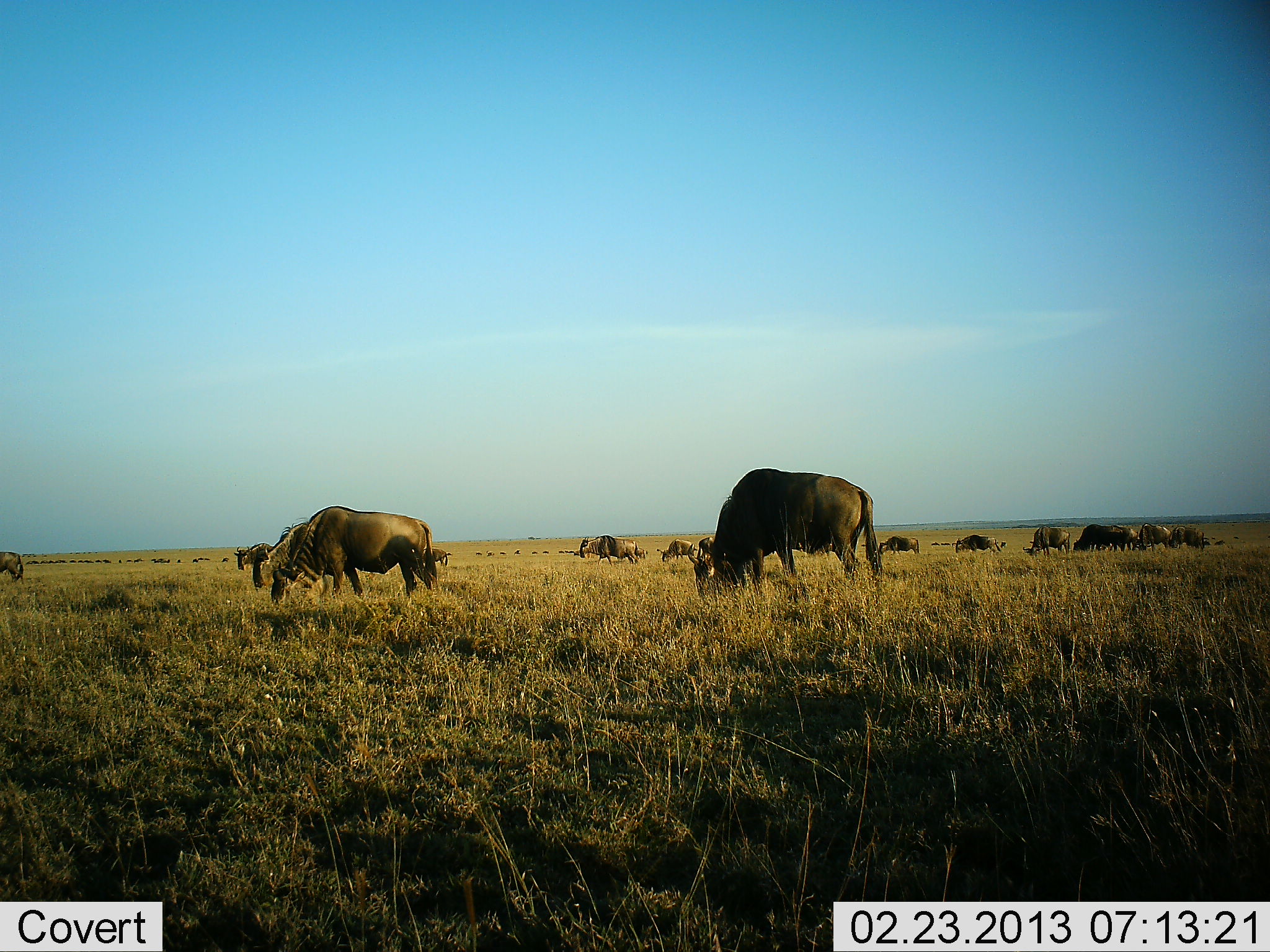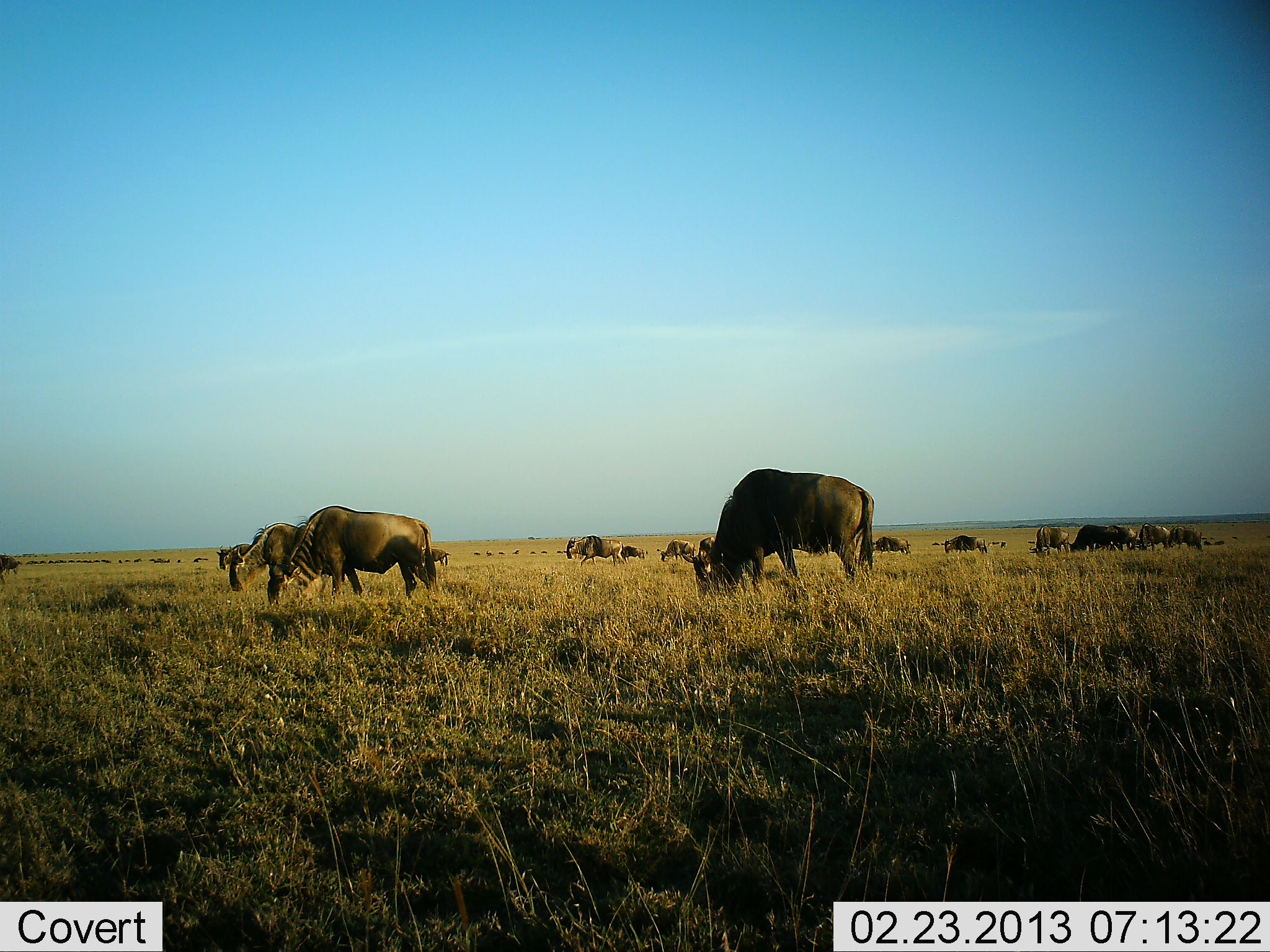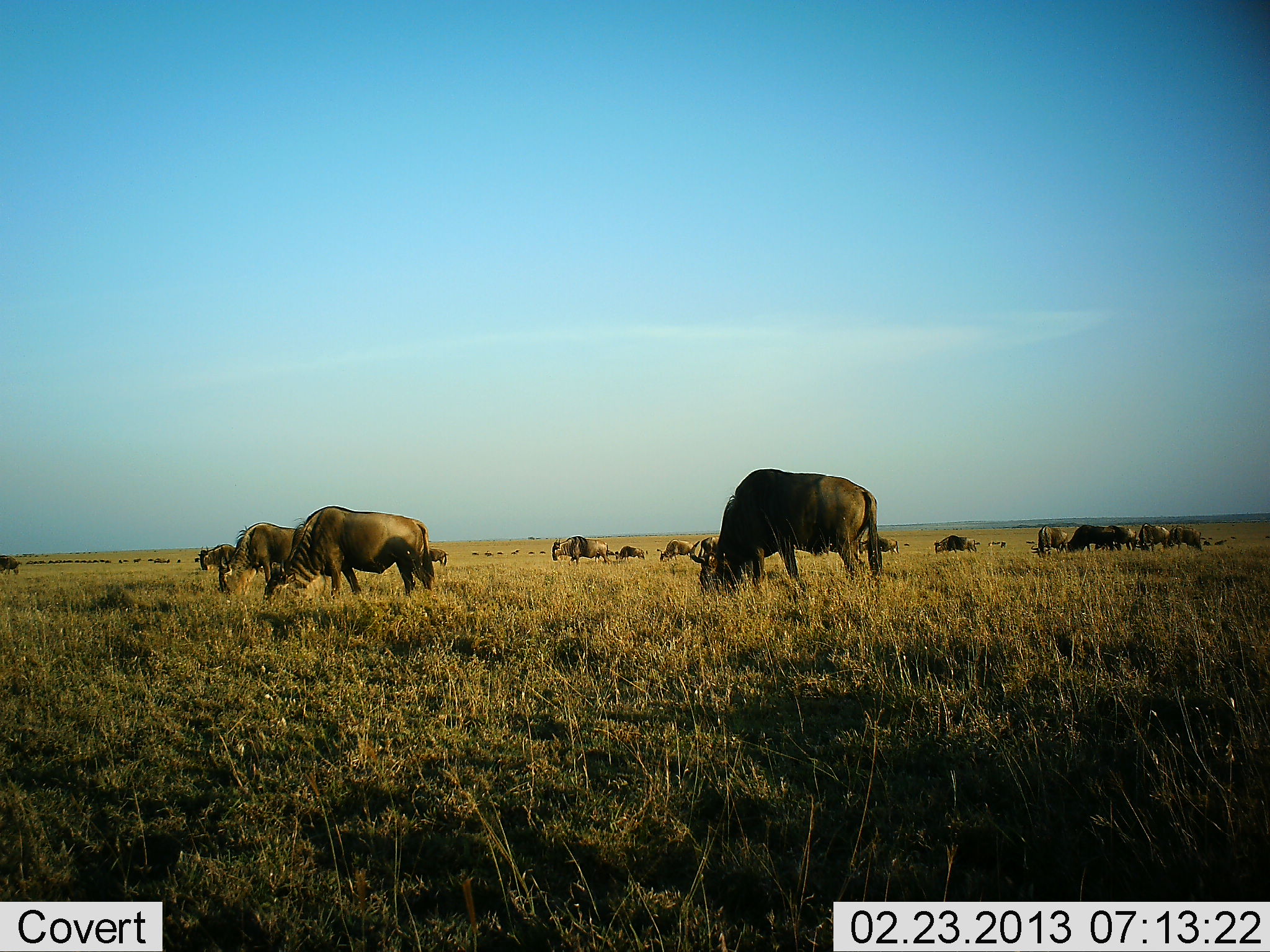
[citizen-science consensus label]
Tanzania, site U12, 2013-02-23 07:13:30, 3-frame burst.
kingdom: Animalia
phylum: Chordata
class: Mammalia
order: Artiodactyla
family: Bovidae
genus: Connochaetes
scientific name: Connochaetes taurinus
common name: blue wildebeest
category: wildebeest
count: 11-50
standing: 38%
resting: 0%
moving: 43%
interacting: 0%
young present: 0%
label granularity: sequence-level